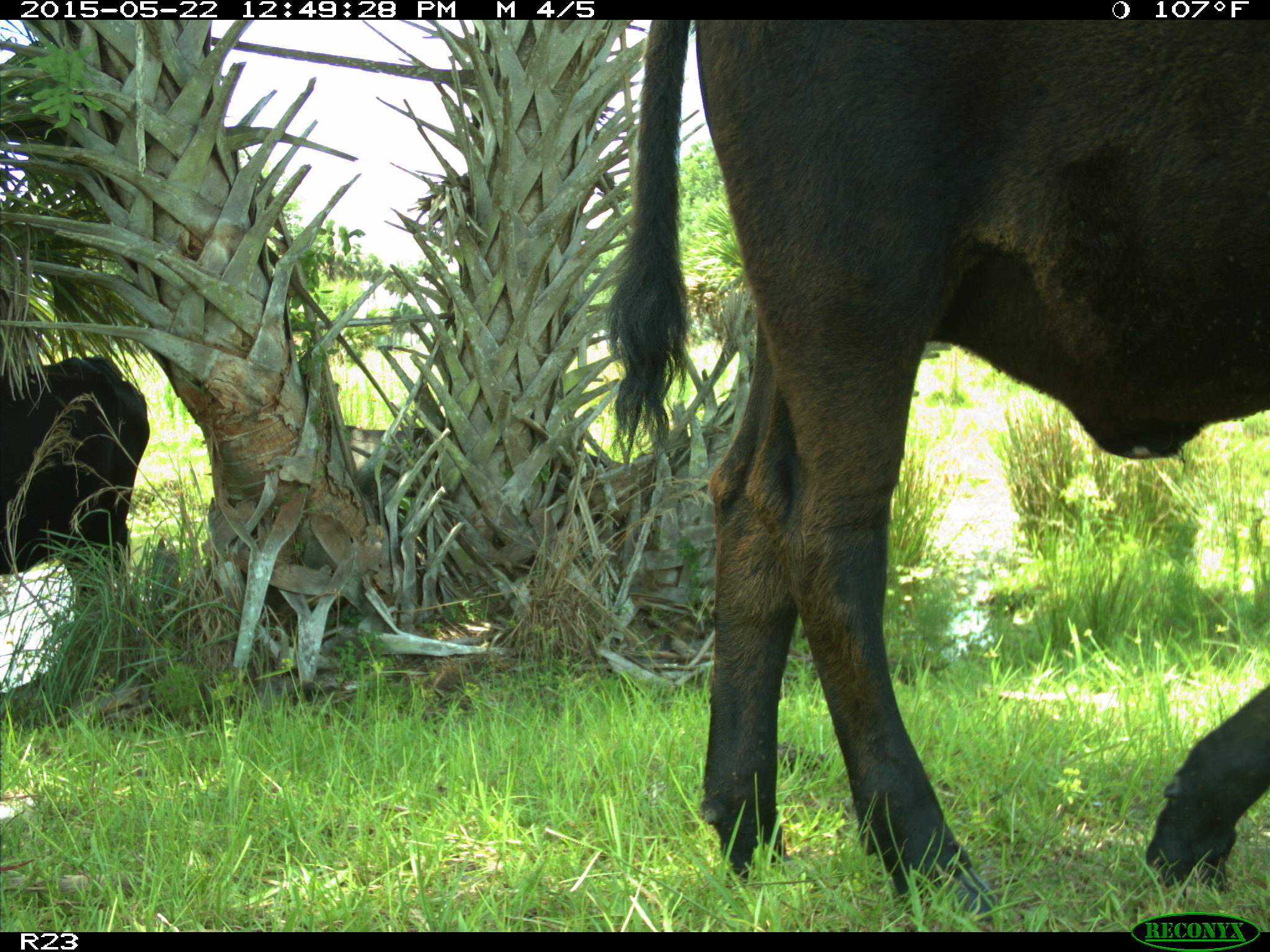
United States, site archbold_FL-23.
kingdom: Animalia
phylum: Chordata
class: Mammalia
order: Artiodactyla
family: Bovidae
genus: Bos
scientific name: Bos taurus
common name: domestic cow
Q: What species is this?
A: Bos taurus (domestic cow).